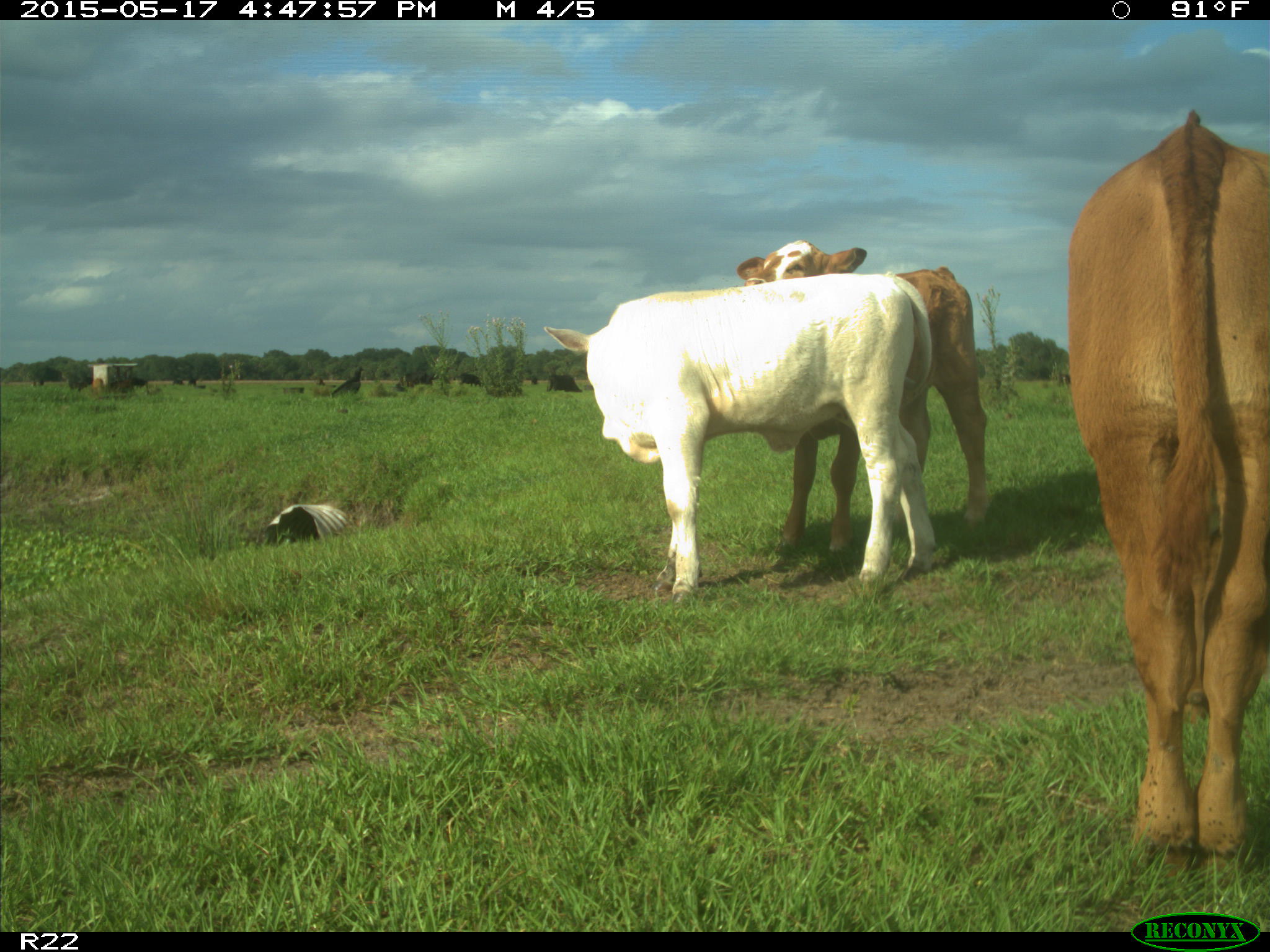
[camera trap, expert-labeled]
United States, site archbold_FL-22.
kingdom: Animalia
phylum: Chordata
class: Mammalia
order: Artiodactyla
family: Bovidae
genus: Bos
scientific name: Bos taurus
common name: domestic cow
Bos taurus (domestic cow).